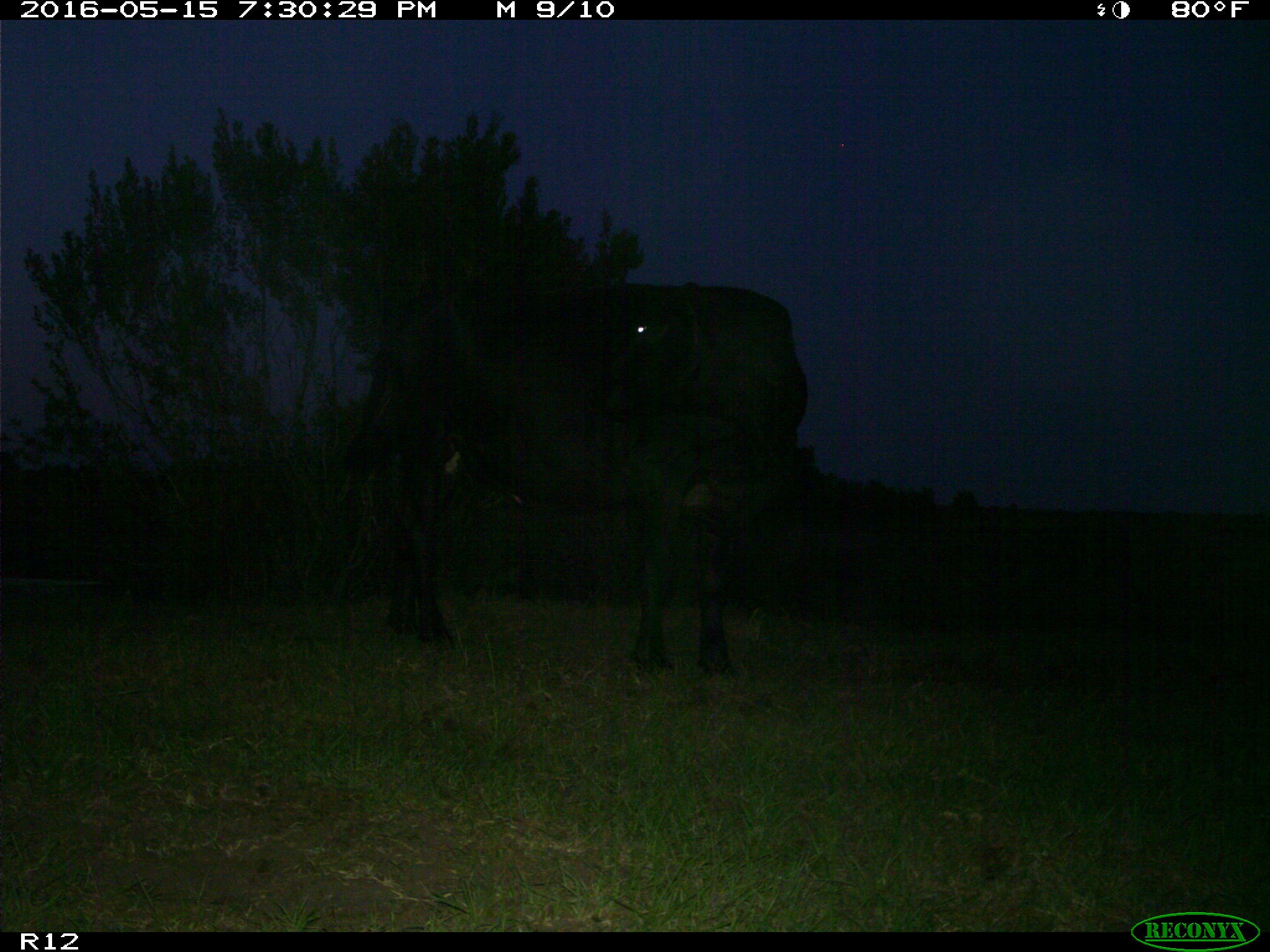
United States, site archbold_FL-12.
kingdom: Animalia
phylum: Chordata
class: Mammalia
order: Artiodactyla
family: Bovidae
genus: Bos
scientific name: Bos taurus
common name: domestic cow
Bos taurus (domestic cow).